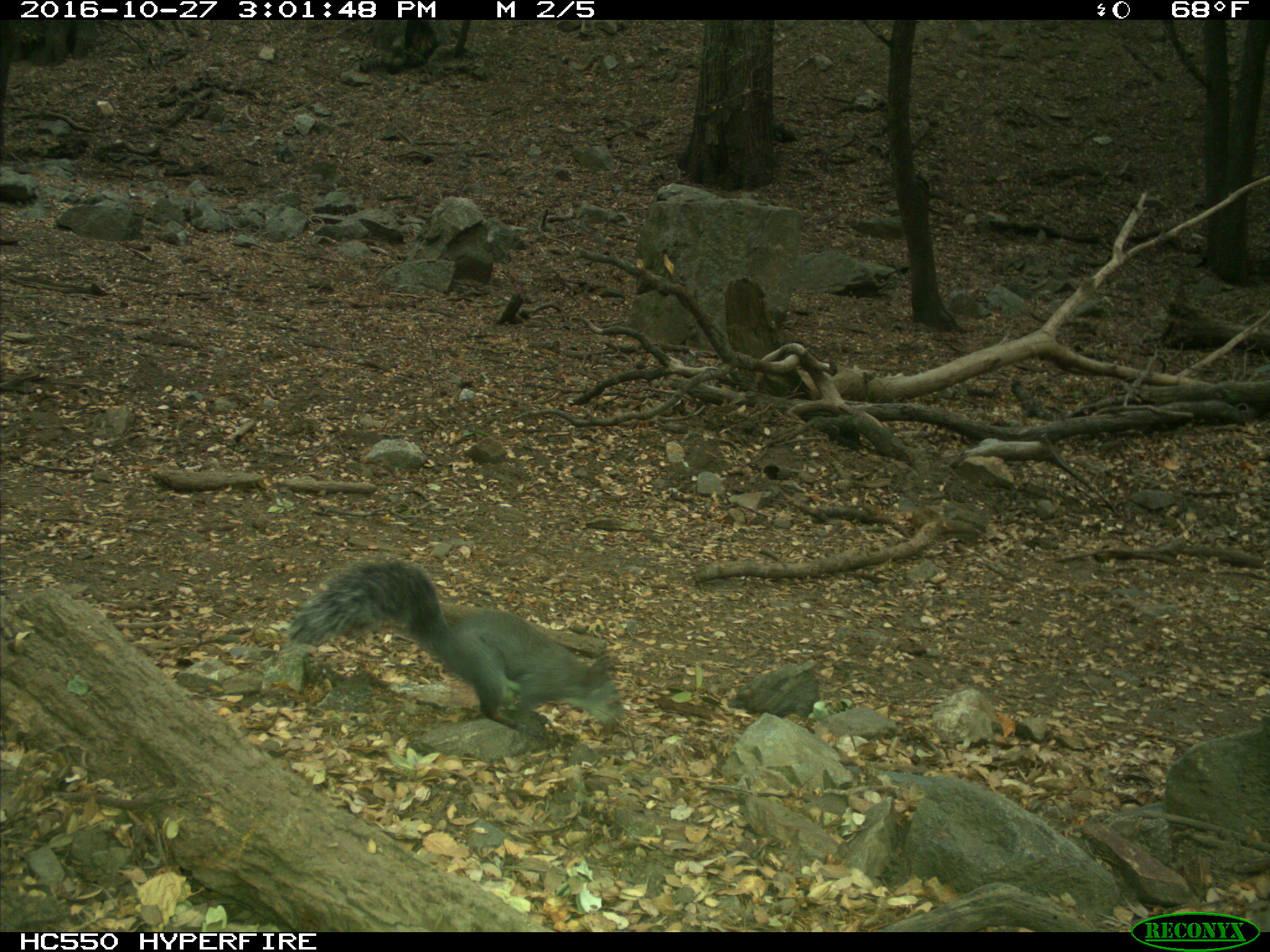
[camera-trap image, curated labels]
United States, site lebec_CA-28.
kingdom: Animalia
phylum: Chordata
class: Mammalia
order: Rodentia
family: Sciuridae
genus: Sciurus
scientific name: Sciurus carolinensis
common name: eastern gray squirrel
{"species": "Sciurus carolinensis (eastern gray squirrel)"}